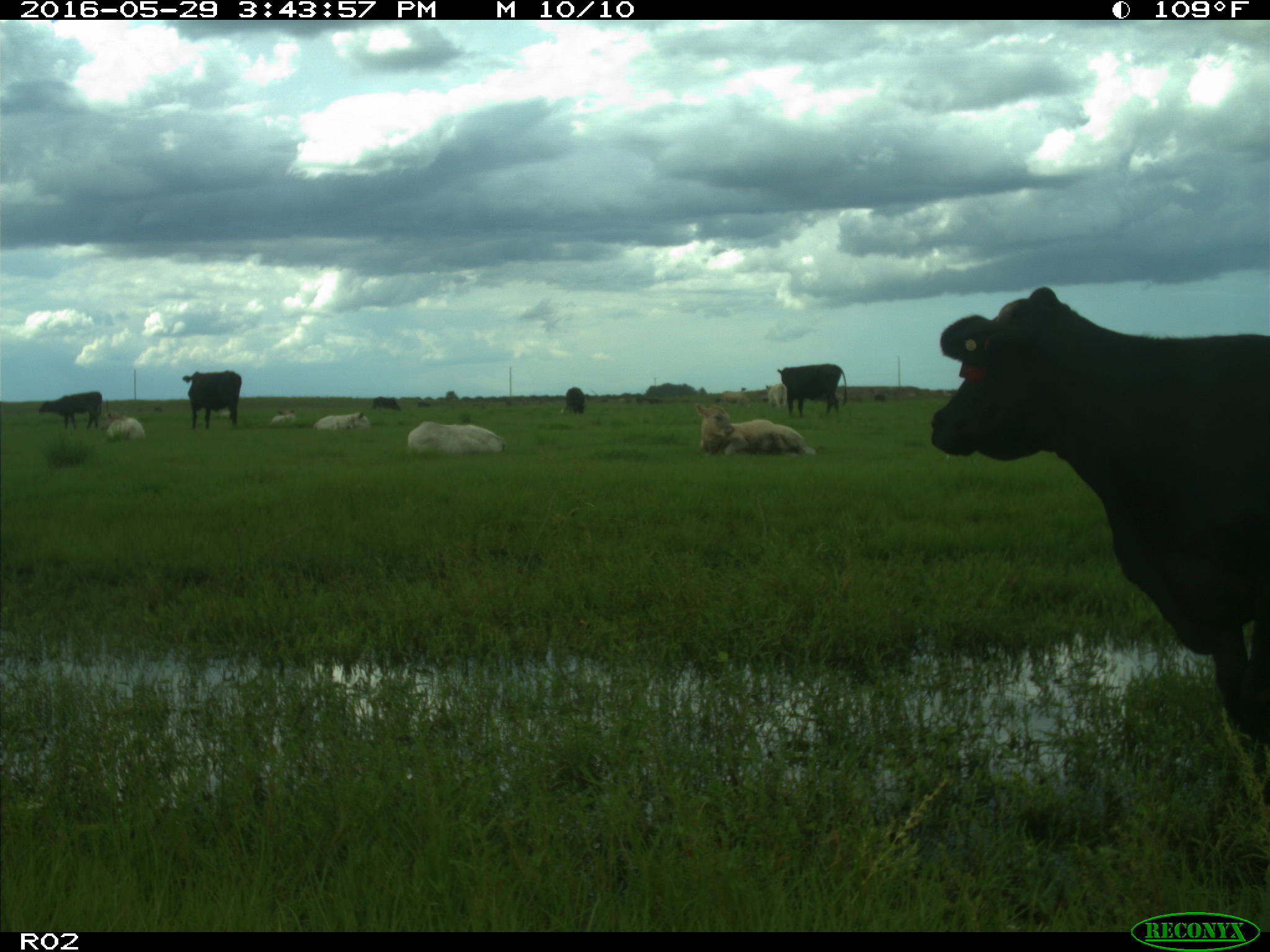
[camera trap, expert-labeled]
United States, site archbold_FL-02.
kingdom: Animalia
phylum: Chordata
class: Mammalia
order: Artiodactyla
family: Bovidae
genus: Bos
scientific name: Bos taurus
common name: domestic cow